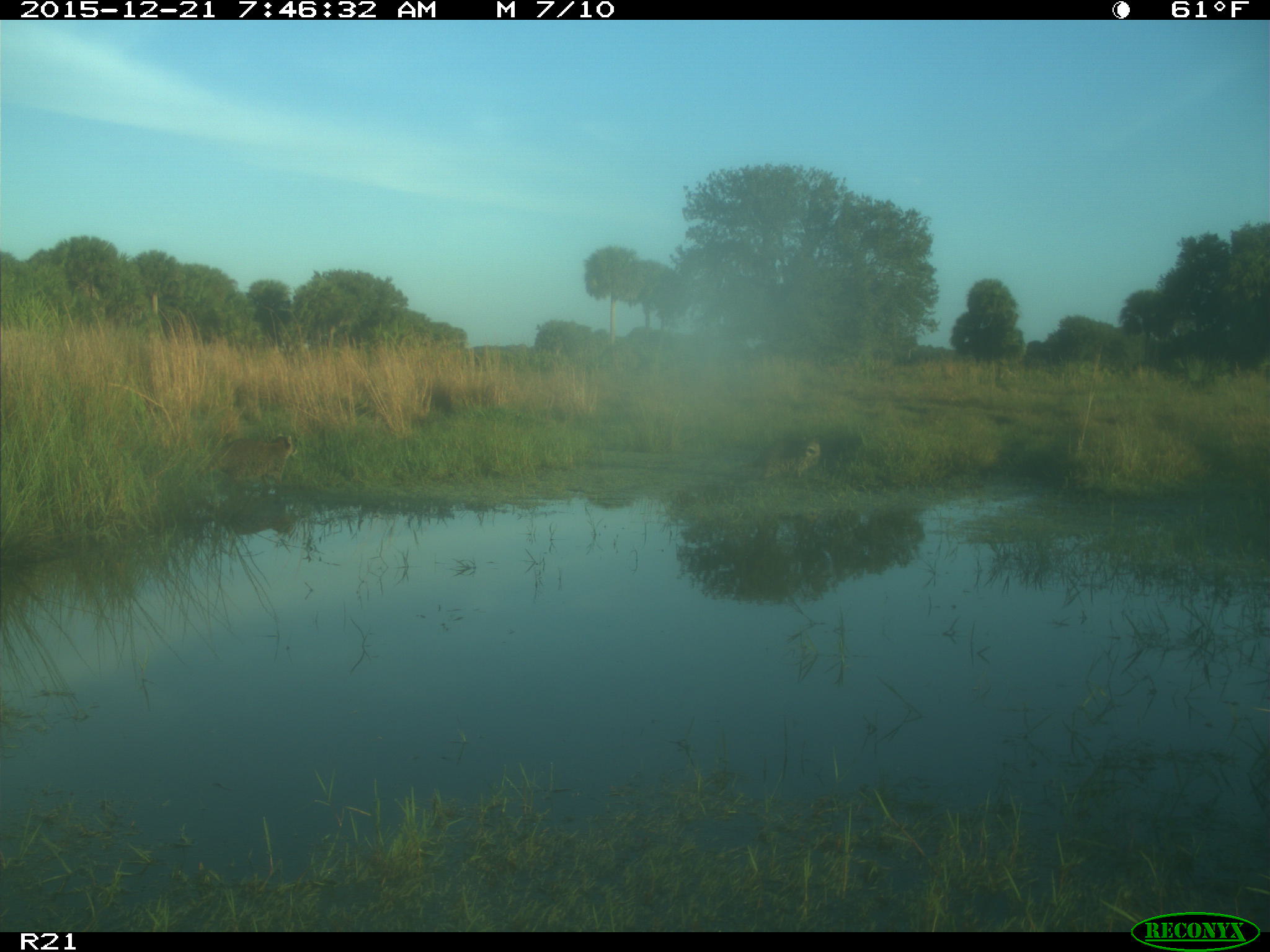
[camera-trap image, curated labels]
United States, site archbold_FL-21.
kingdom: Animalia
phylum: Chordata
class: Mammalia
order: Carnivora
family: Procyonidae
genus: Procyon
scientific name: Procyon lotor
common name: common raccoon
Procyon lotor (common raccoon).